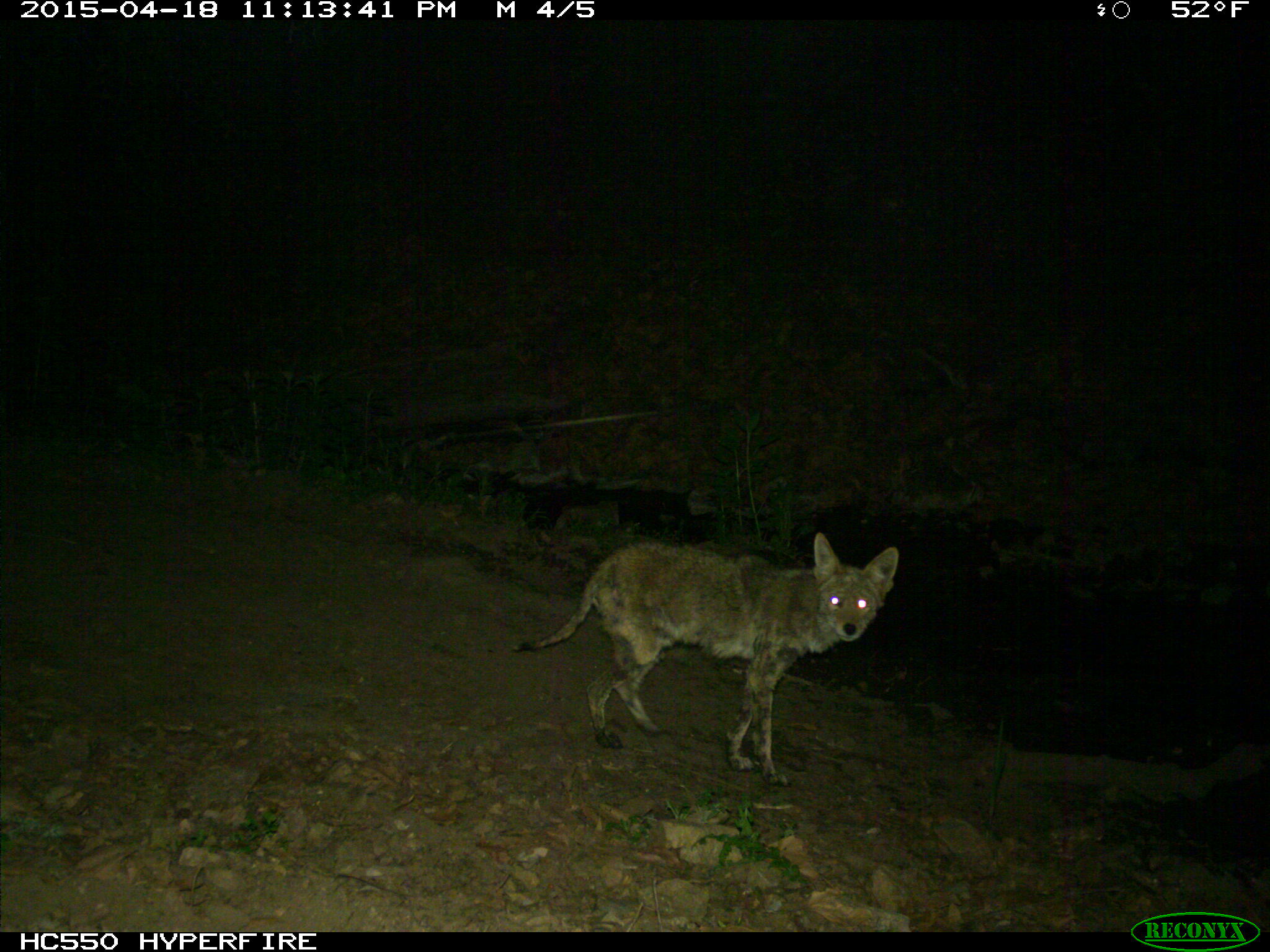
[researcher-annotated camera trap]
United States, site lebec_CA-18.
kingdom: Animalia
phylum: Chordata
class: Mammalia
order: Carnivora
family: Canidae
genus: Canis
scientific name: Canis latrans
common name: coyote